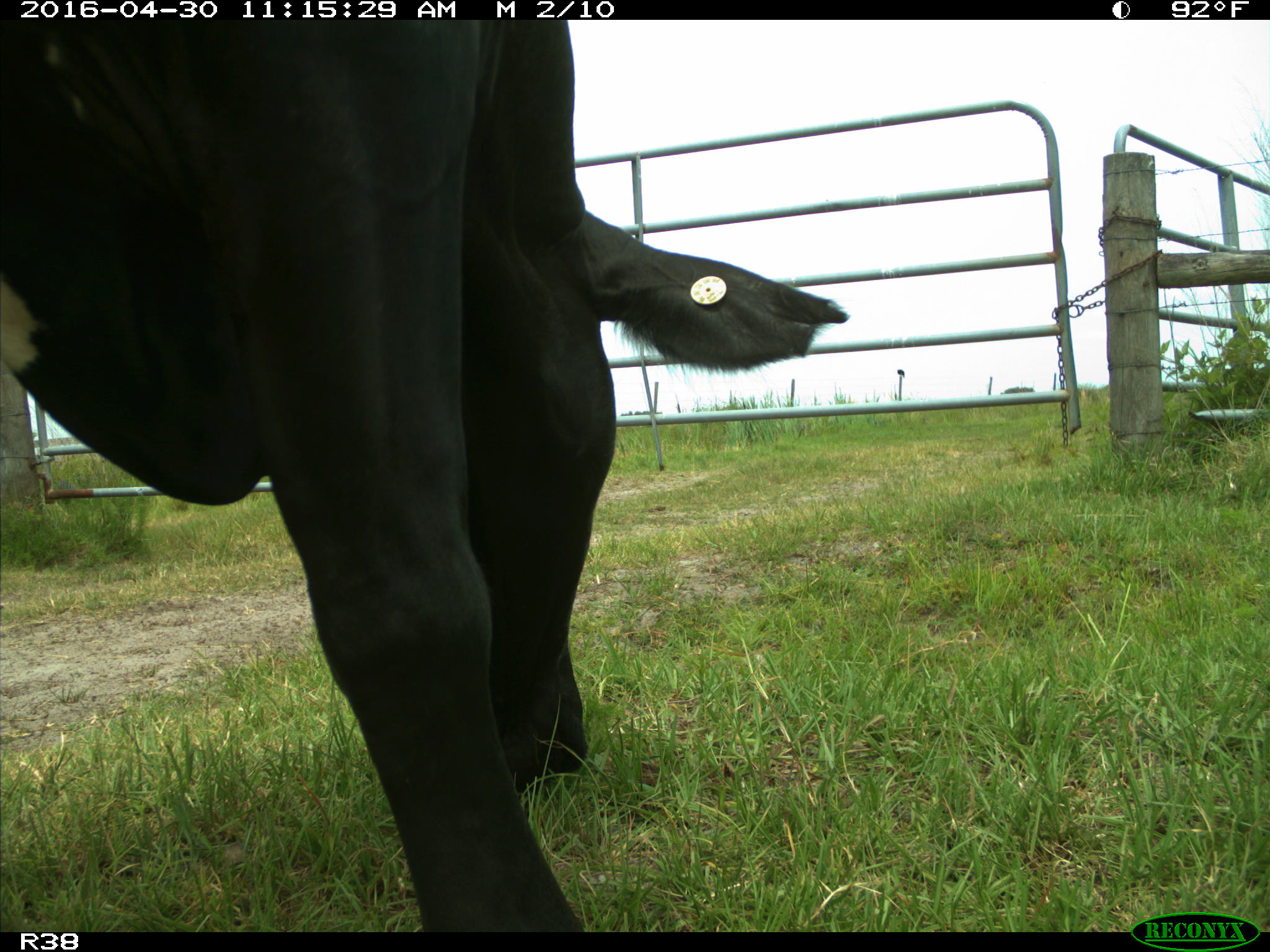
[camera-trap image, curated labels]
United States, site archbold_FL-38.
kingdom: Animalia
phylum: Chordata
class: Mammalia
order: Artiodactyla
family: Bovidae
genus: Bos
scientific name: Bos taurus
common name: domestic cow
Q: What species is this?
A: Bos taurus (domestic cow).